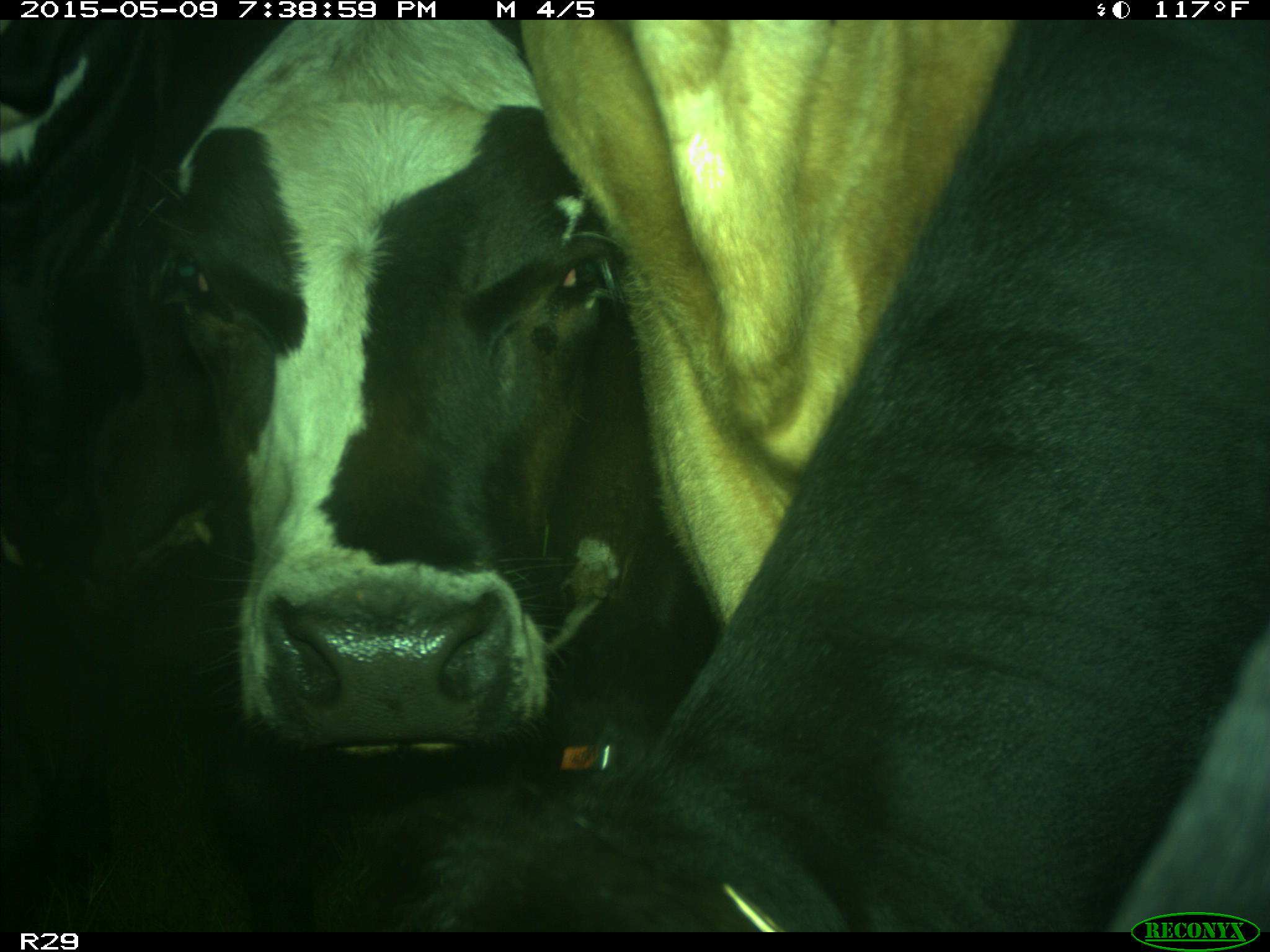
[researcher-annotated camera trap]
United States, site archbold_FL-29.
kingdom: Animalia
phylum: Chordata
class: Mammalia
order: Artiodactyla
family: Bovidae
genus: Bos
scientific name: Bos taurus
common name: domestic cow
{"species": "Bos taurus (domestic cow)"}